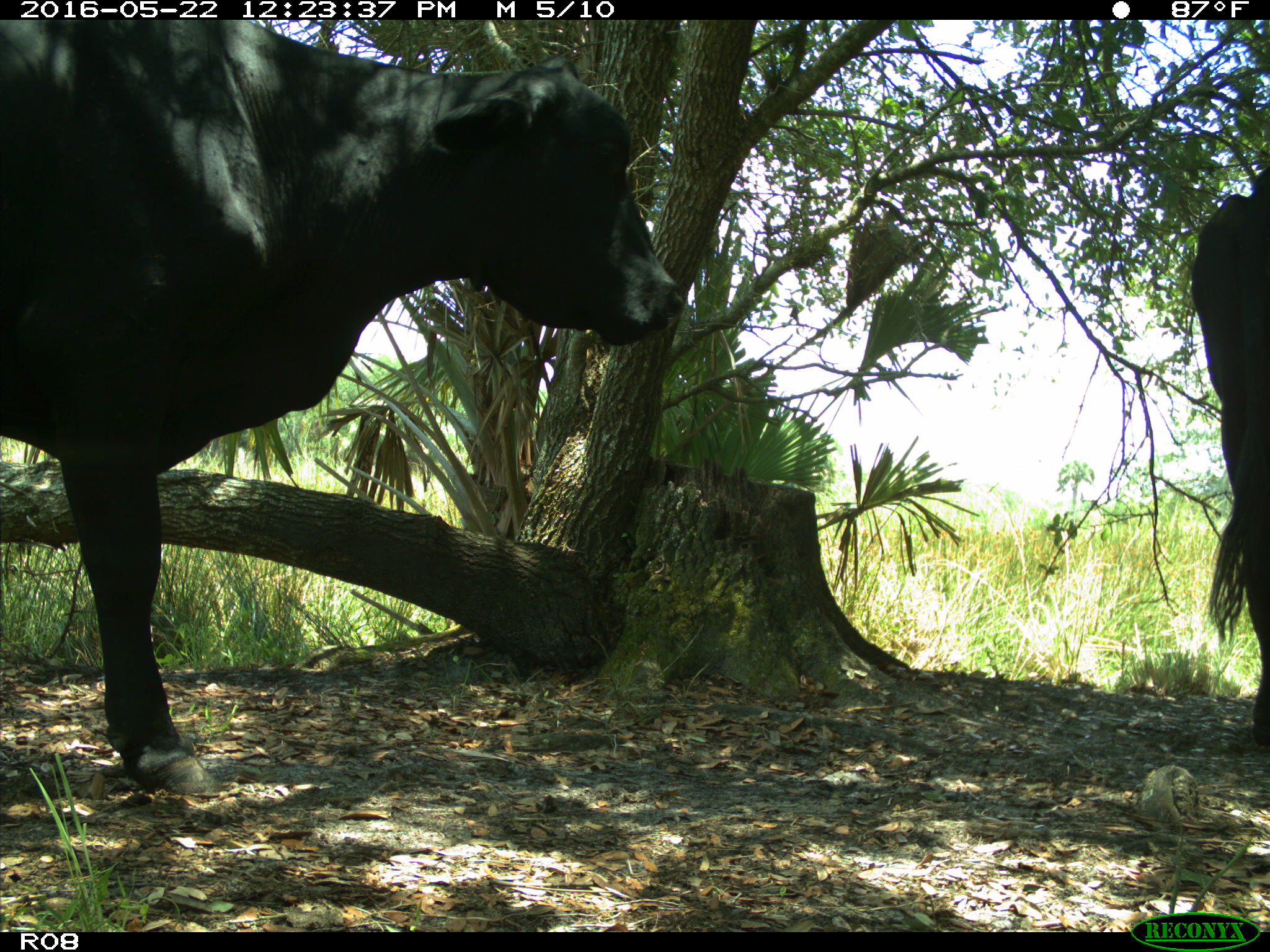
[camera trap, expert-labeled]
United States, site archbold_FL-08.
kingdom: Animalia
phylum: Chordata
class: Mammalia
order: Artiodactyla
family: Bovidae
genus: Bos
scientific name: Bos taurus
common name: domestic cow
Bos taurus (domestic cow).